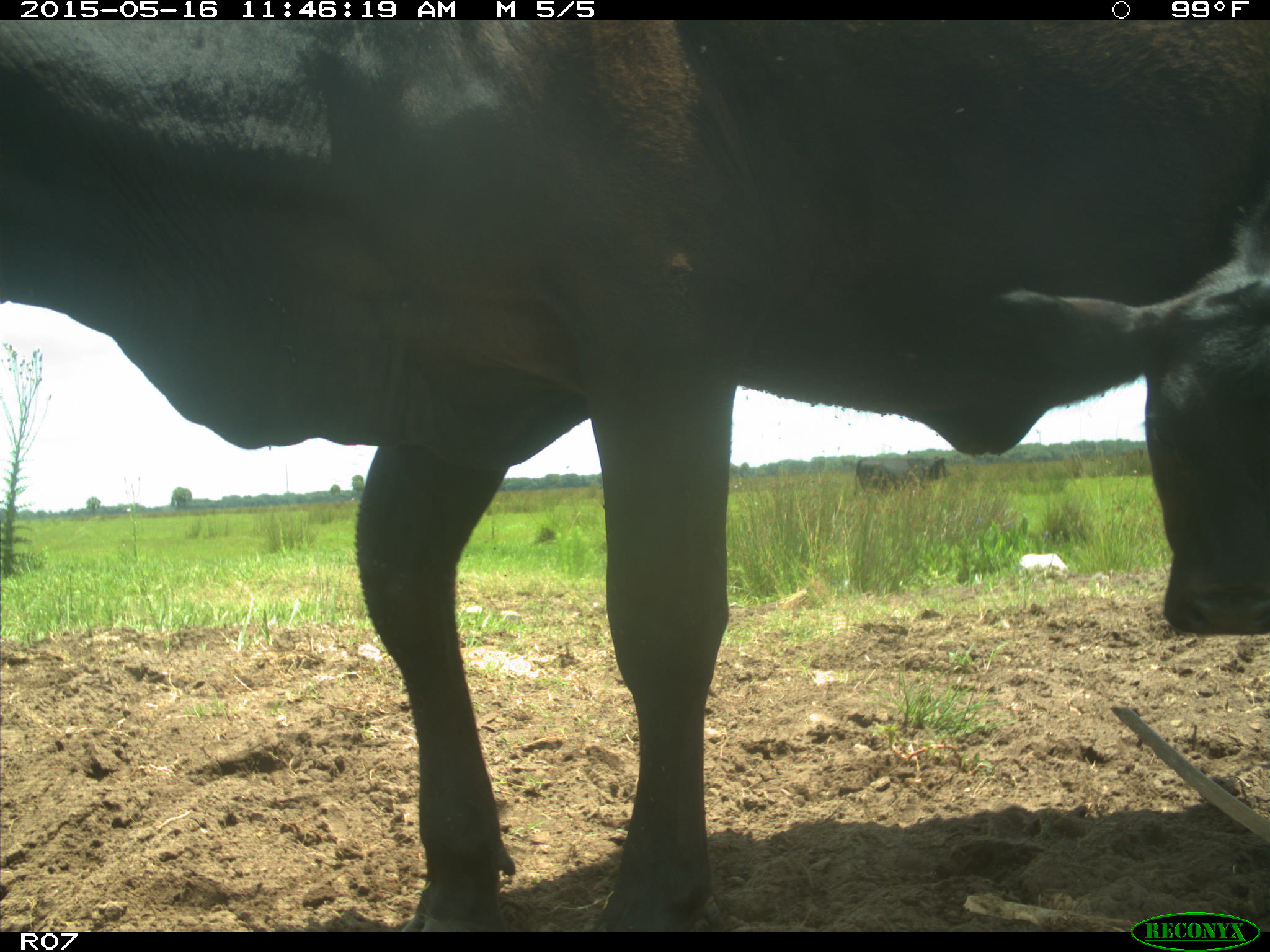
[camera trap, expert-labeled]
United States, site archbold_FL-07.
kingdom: Animalia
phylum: Chordata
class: Mammalia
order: Artiodactyla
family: Bovidae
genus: Bos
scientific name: Bos taurus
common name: domestic cow